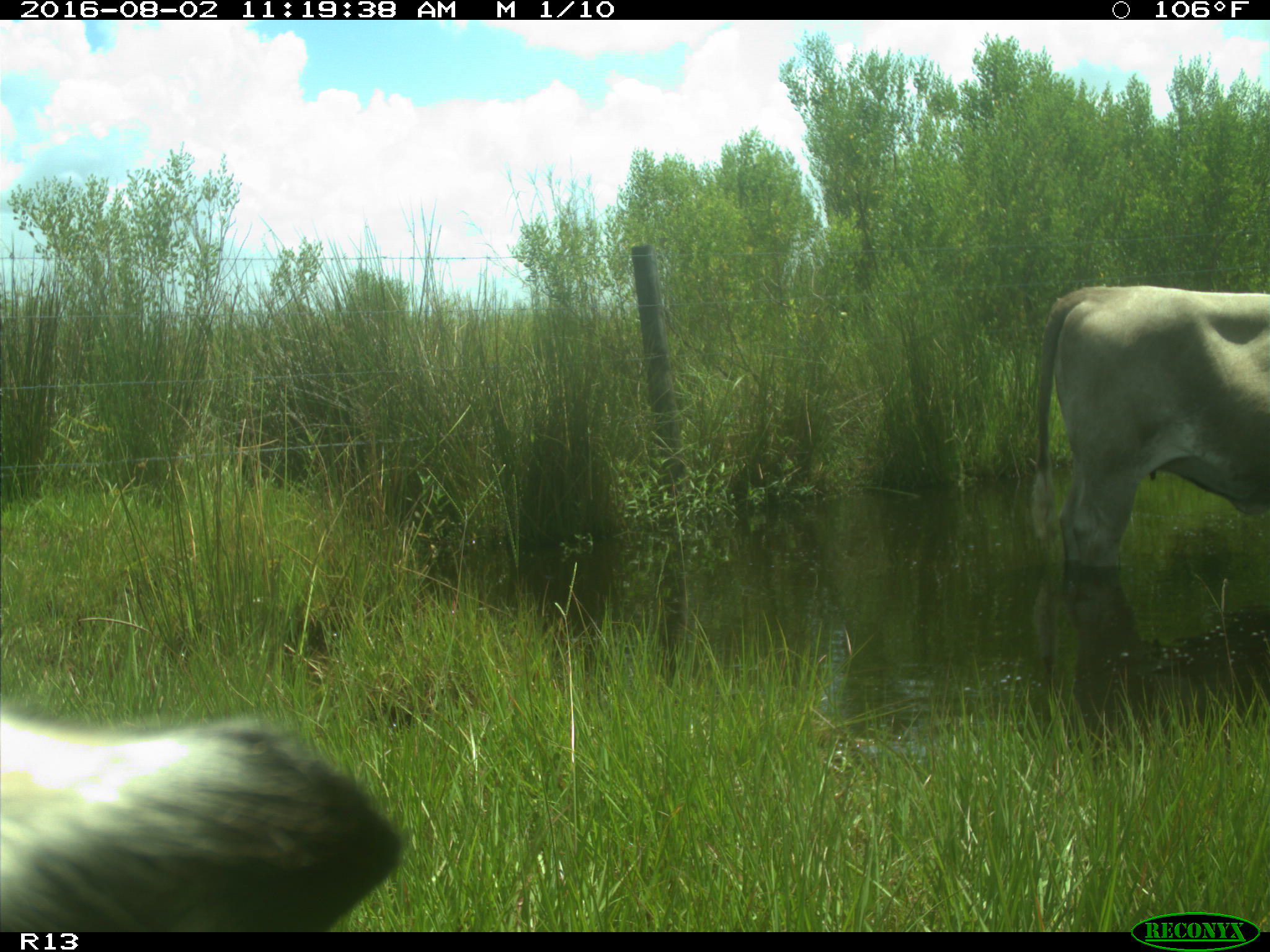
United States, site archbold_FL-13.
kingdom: Animalia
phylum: Chordata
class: Mammalia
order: Artiodactyla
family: Bovidae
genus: Bos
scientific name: Bos taurus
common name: domestic cow